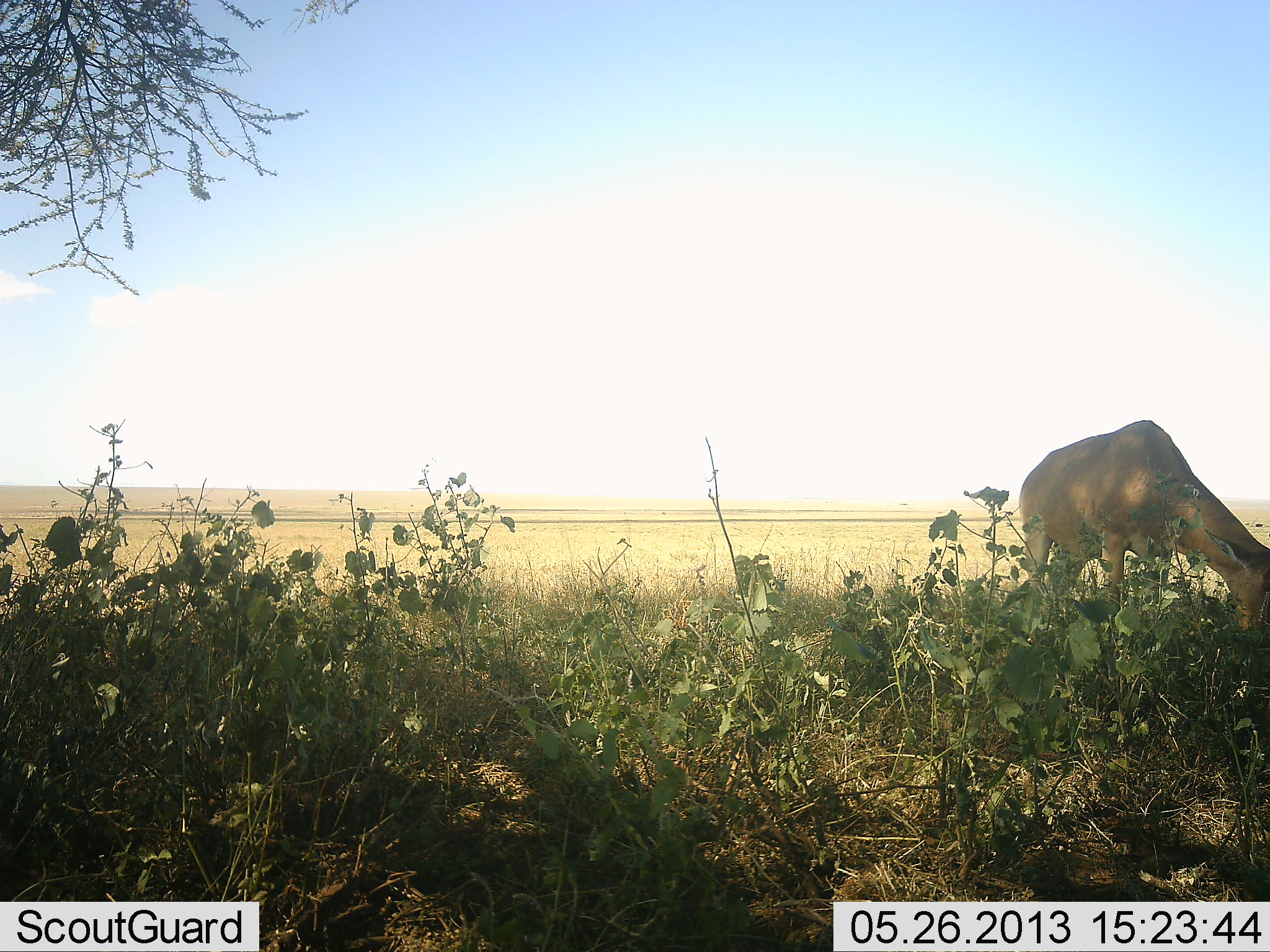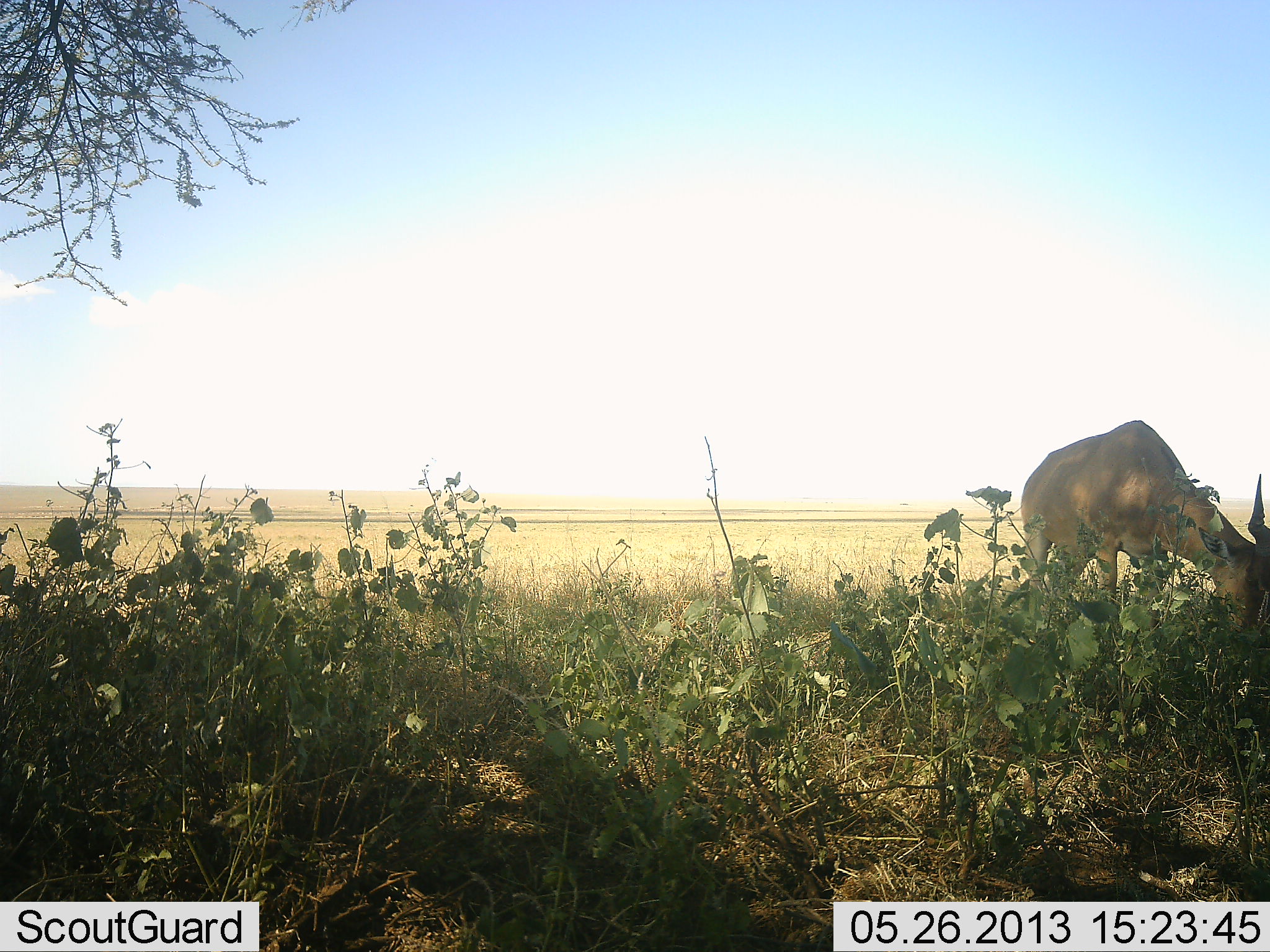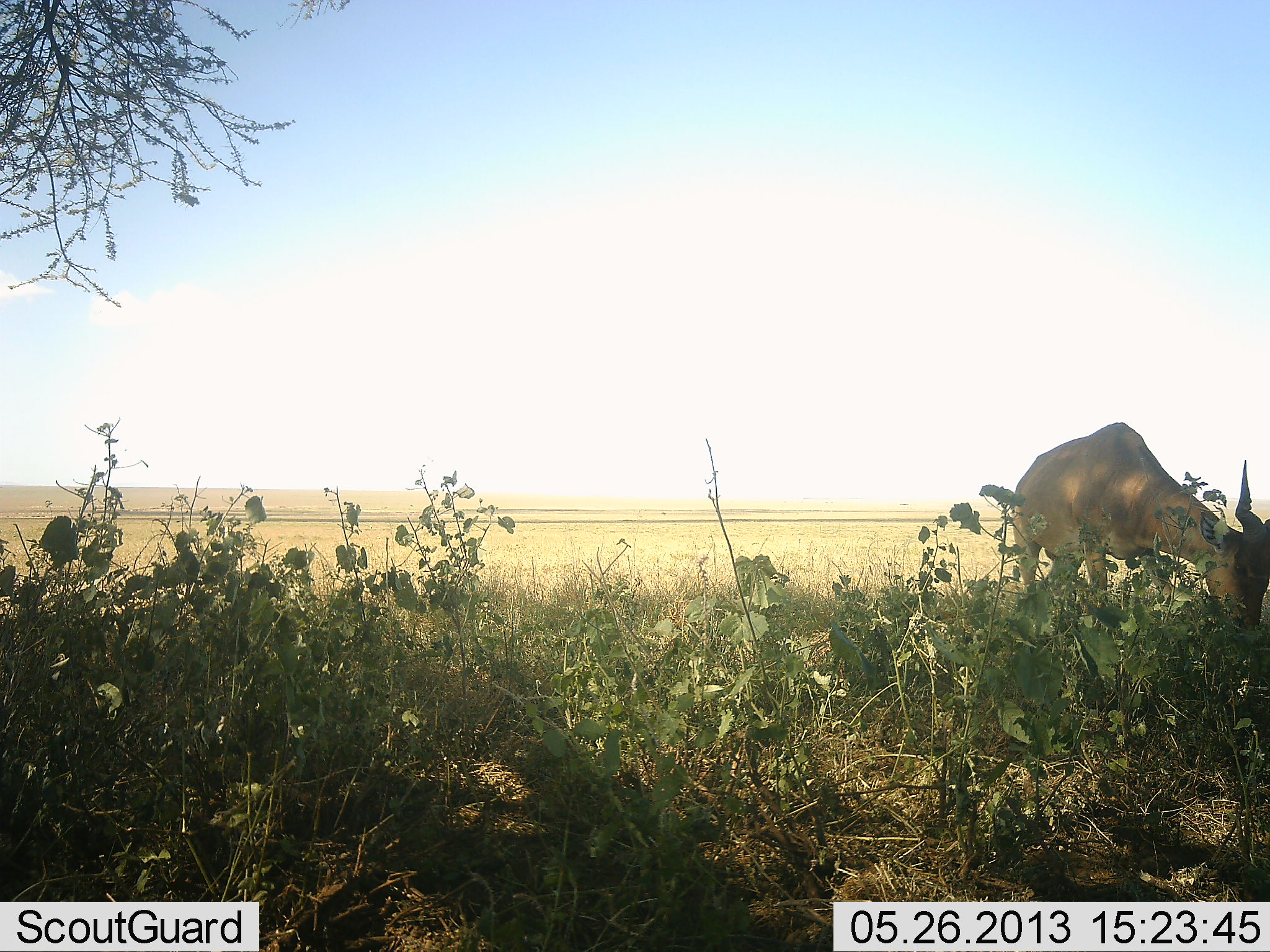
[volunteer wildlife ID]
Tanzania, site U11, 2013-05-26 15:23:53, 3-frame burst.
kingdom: Animalia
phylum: Chordata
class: Mammalia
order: Artiodactyla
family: Bovidae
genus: Alcelaphus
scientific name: Alcelaphus buselaphus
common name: hartebeest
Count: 1.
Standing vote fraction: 20%.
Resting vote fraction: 0%.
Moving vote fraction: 0%.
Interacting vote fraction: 0%.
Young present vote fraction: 0%.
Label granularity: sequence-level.